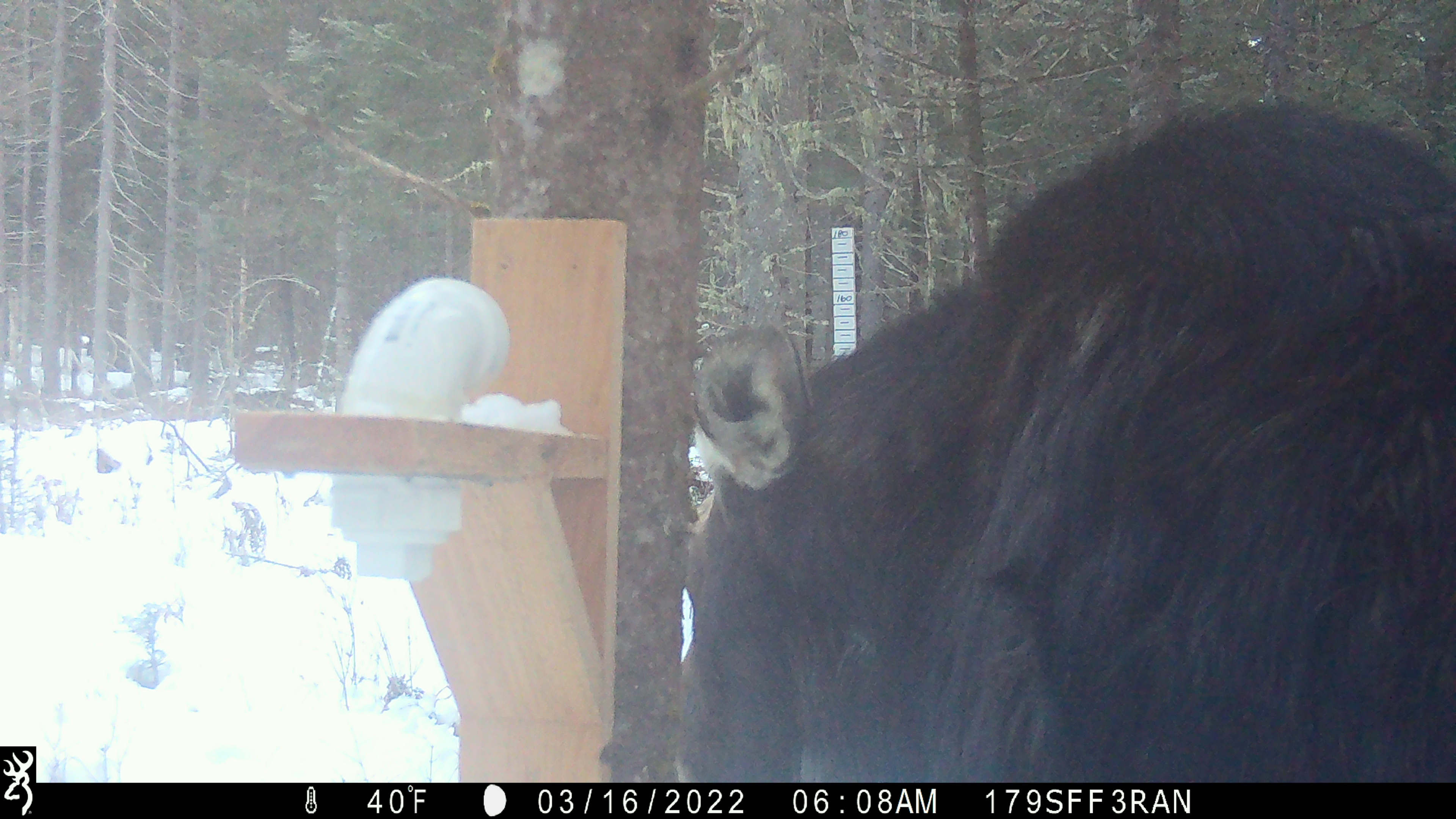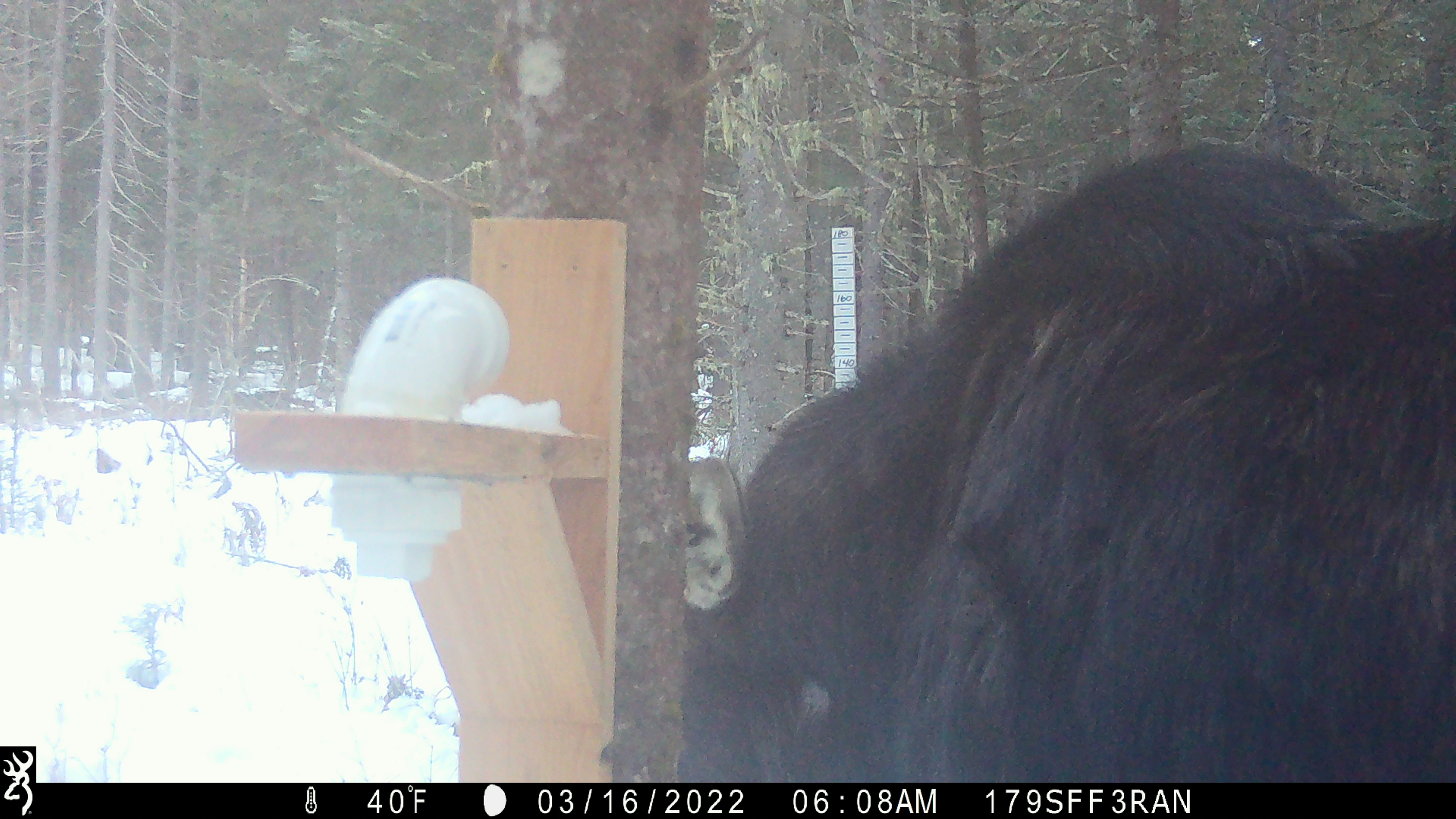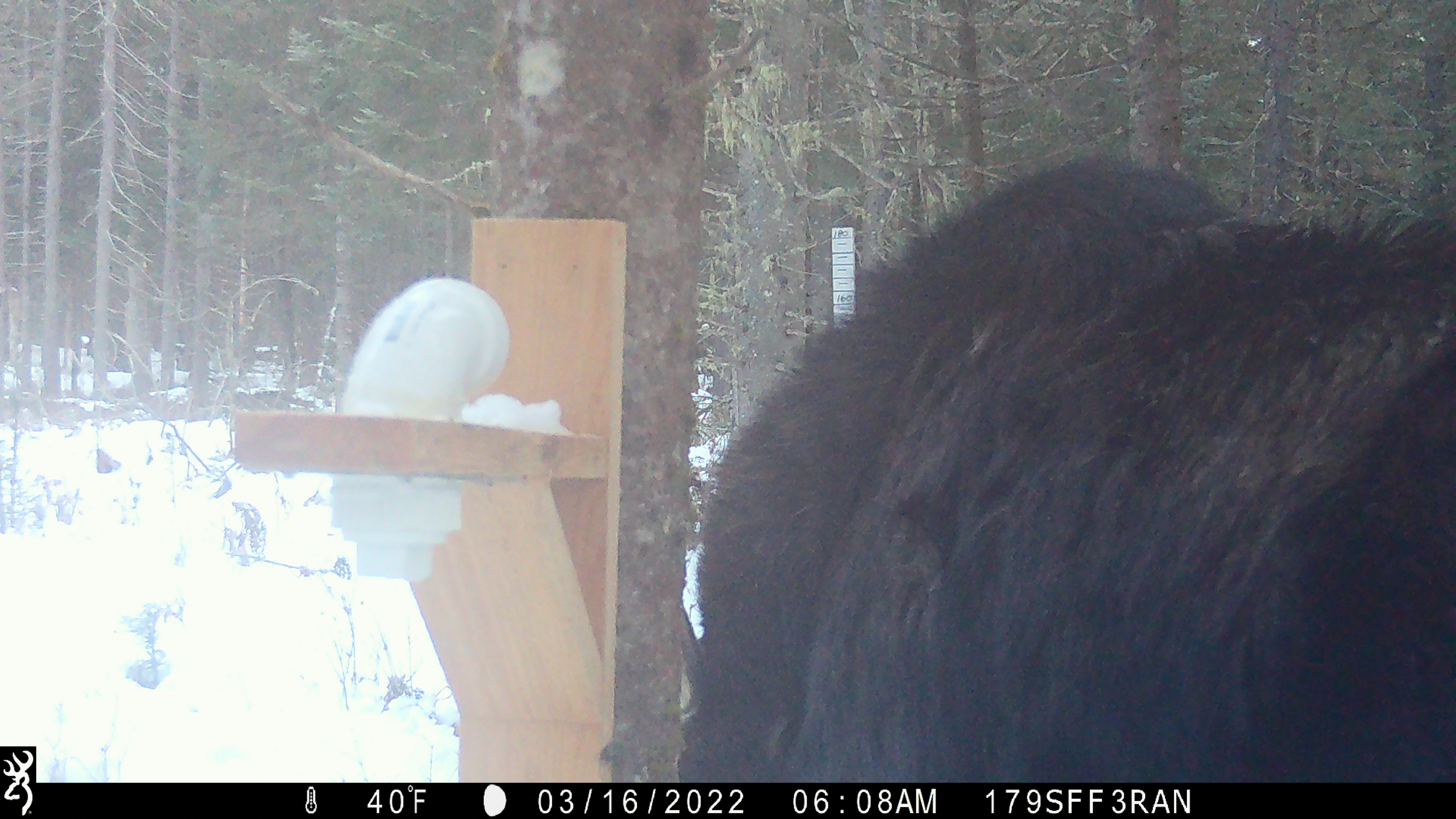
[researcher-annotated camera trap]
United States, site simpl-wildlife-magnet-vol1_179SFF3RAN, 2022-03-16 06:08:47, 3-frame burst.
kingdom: Animalia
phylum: Chordata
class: Mammalia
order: Artiodactyla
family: Cervidae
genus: Alces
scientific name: Alces alces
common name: moose